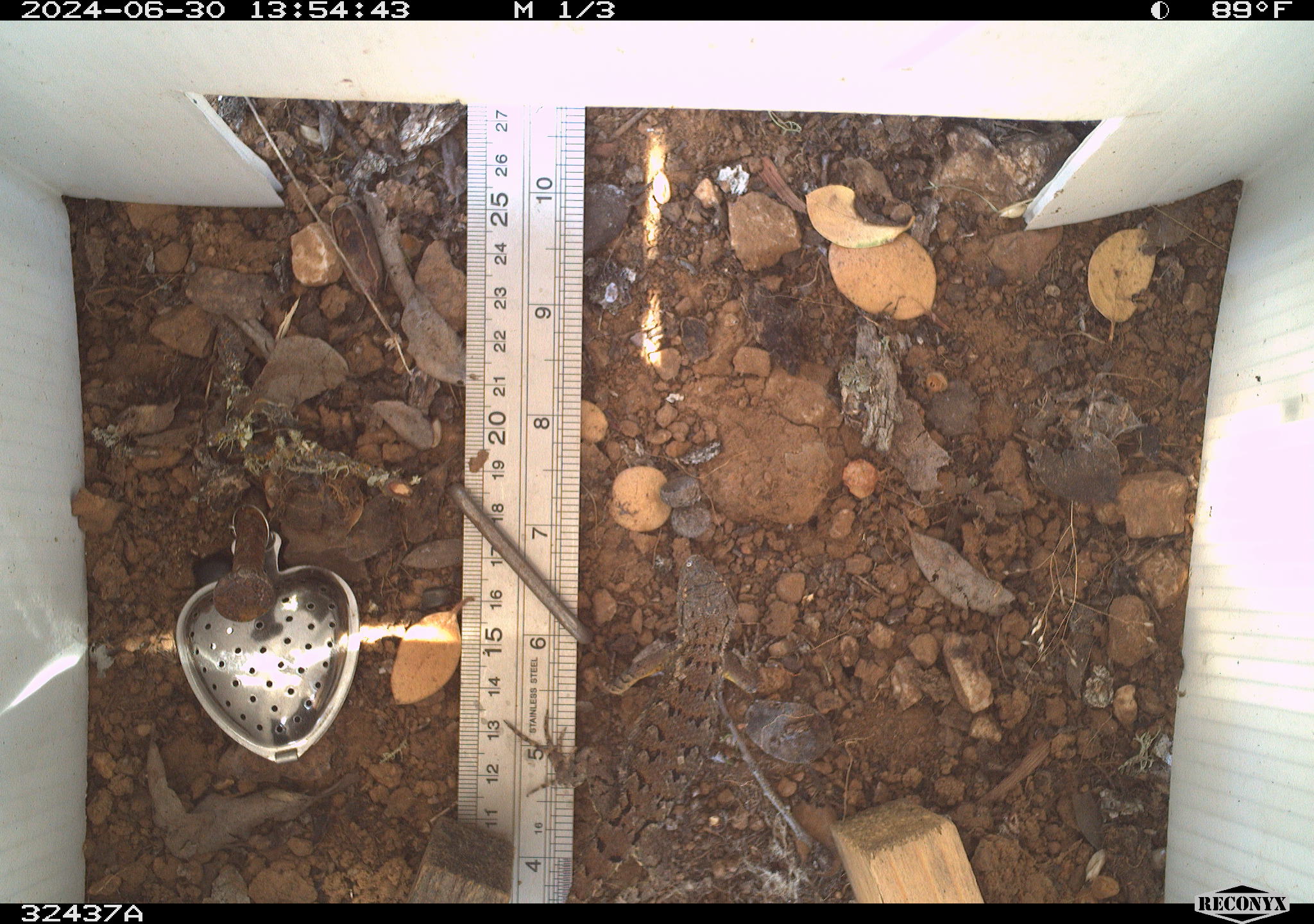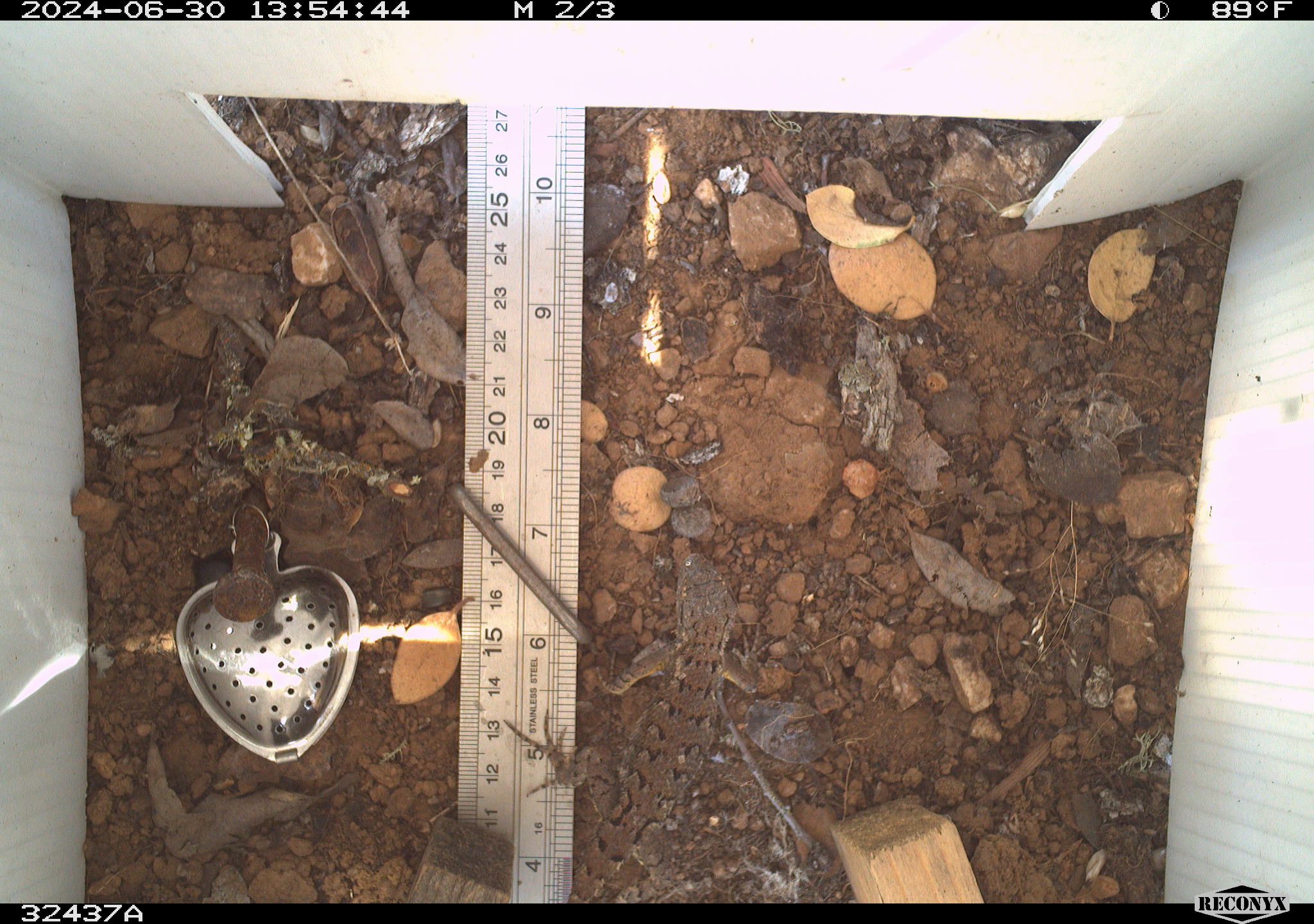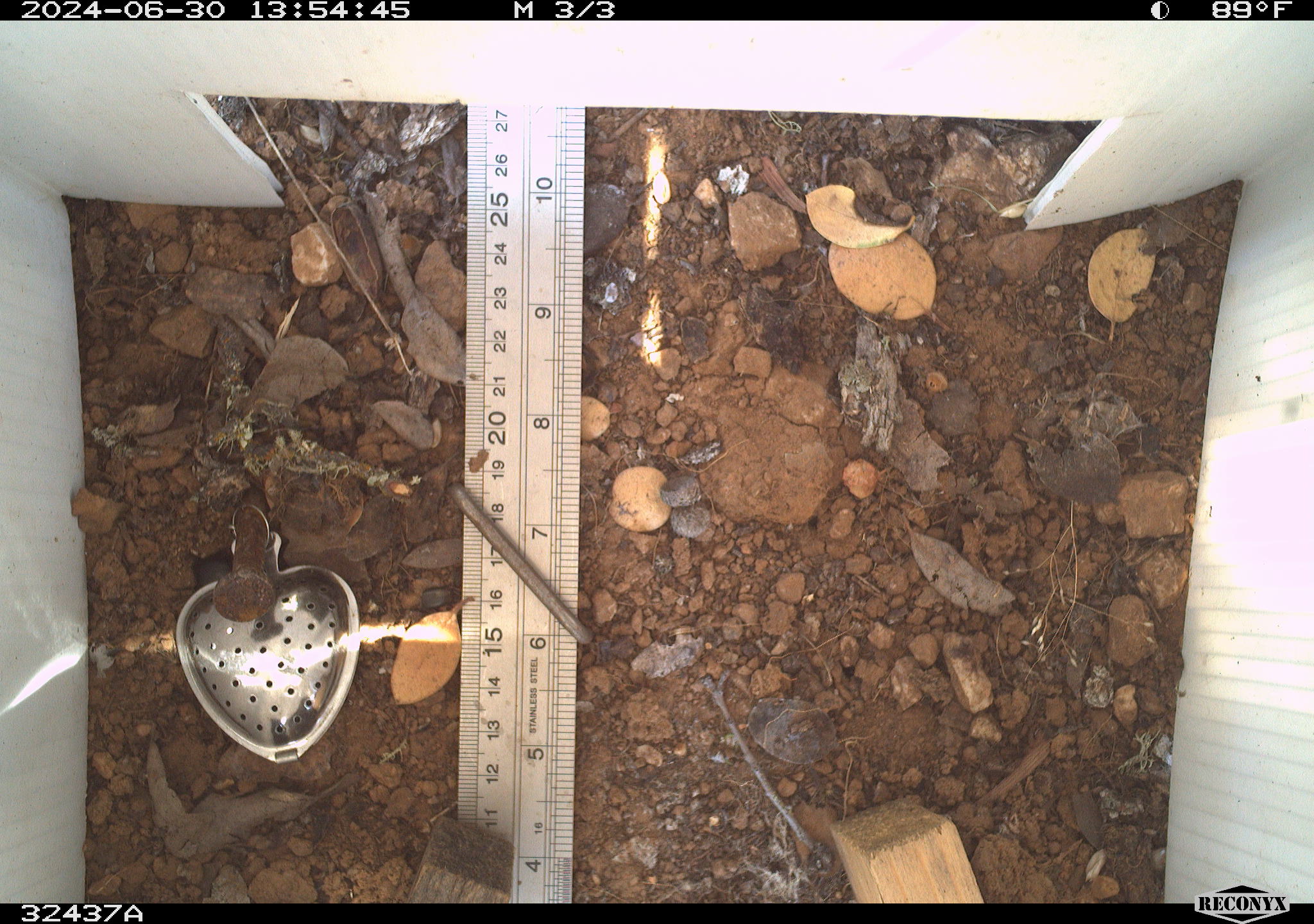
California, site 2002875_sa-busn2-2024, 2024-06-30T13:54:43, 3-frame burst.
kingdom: Animalia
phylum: Chordata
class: Reptilia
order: Squamata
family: Phrynosomatidae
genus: Sceloporus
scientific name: Sceloporus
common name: spiny lizards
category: sceloporus species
Sceloporus species (spiny lizards) (Sceloporus).